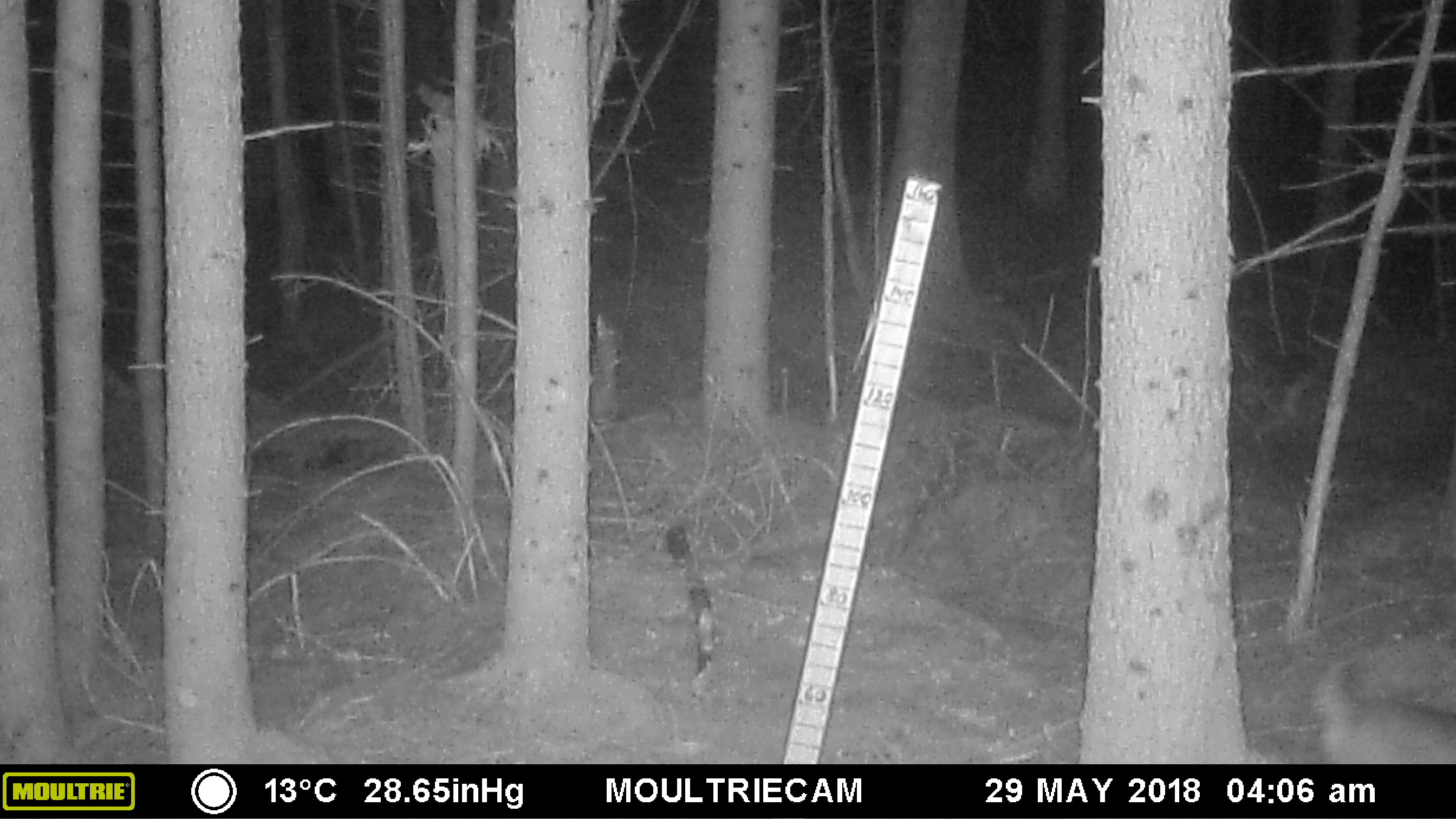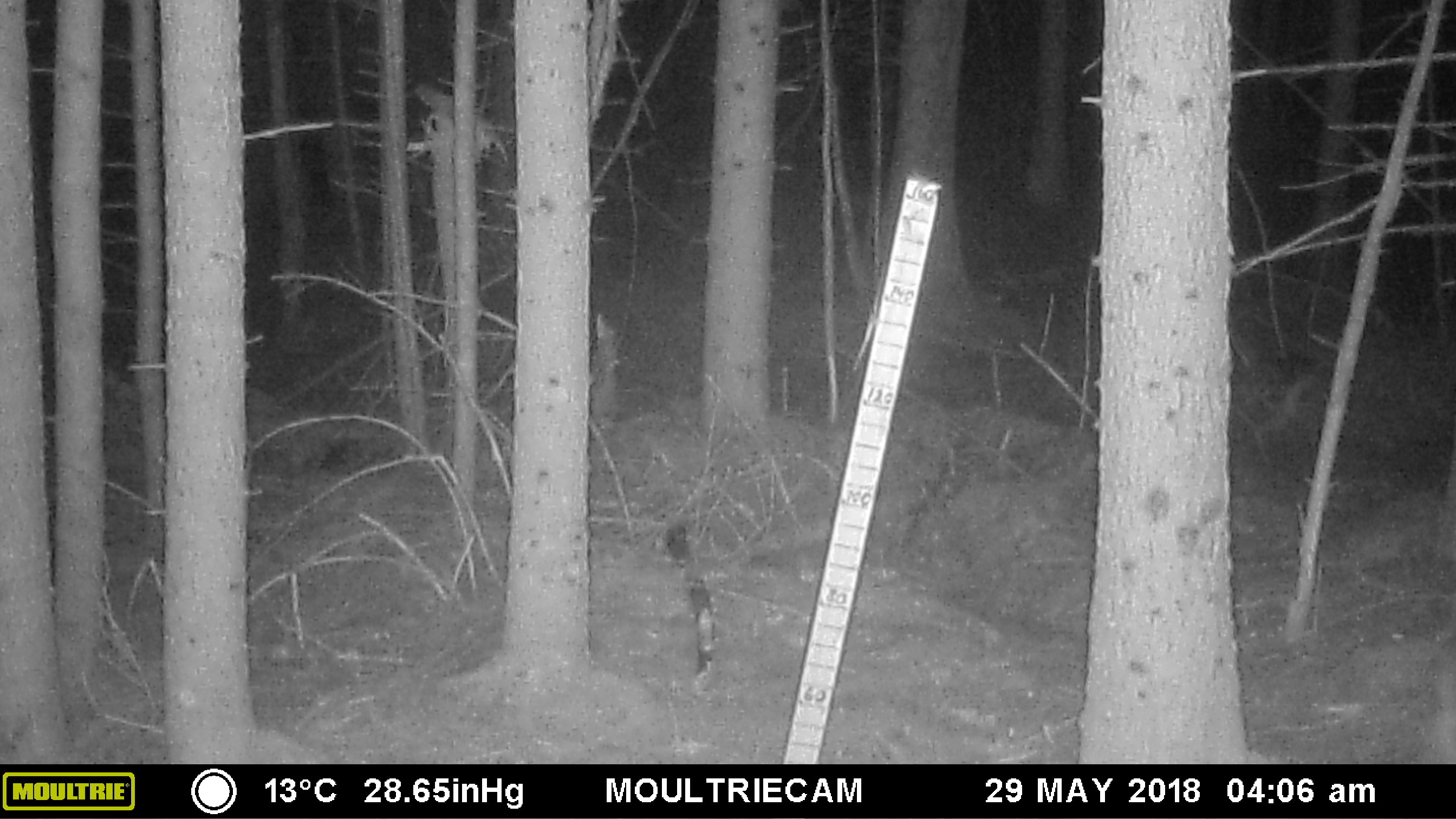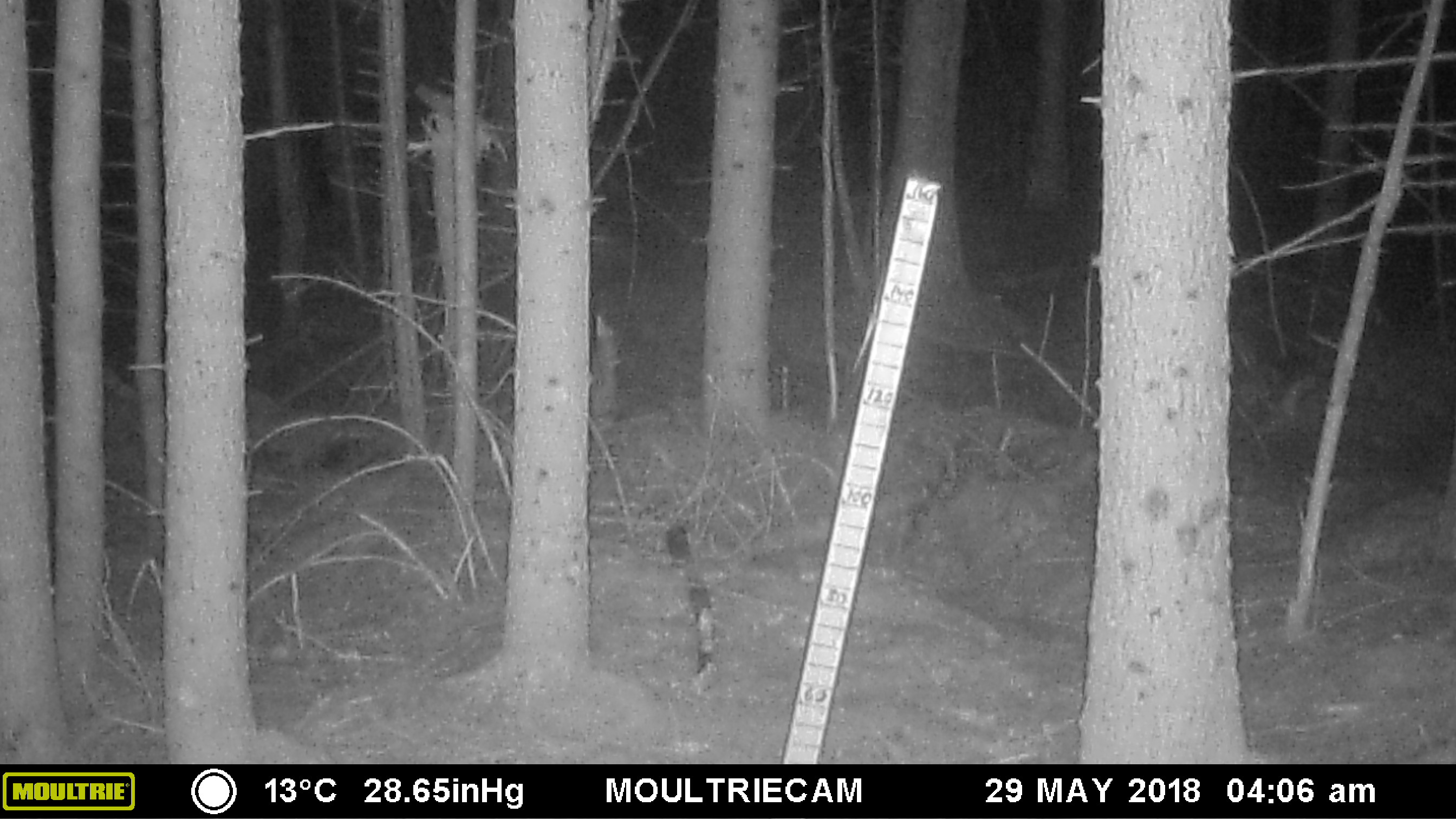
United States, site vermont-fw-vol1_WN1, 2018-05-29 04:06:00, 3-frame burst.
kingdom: Animalia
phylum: Chordata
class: Mammalia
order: Carnivora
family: Felidae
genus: Lynx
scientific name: Lynx rufus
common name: bobcat